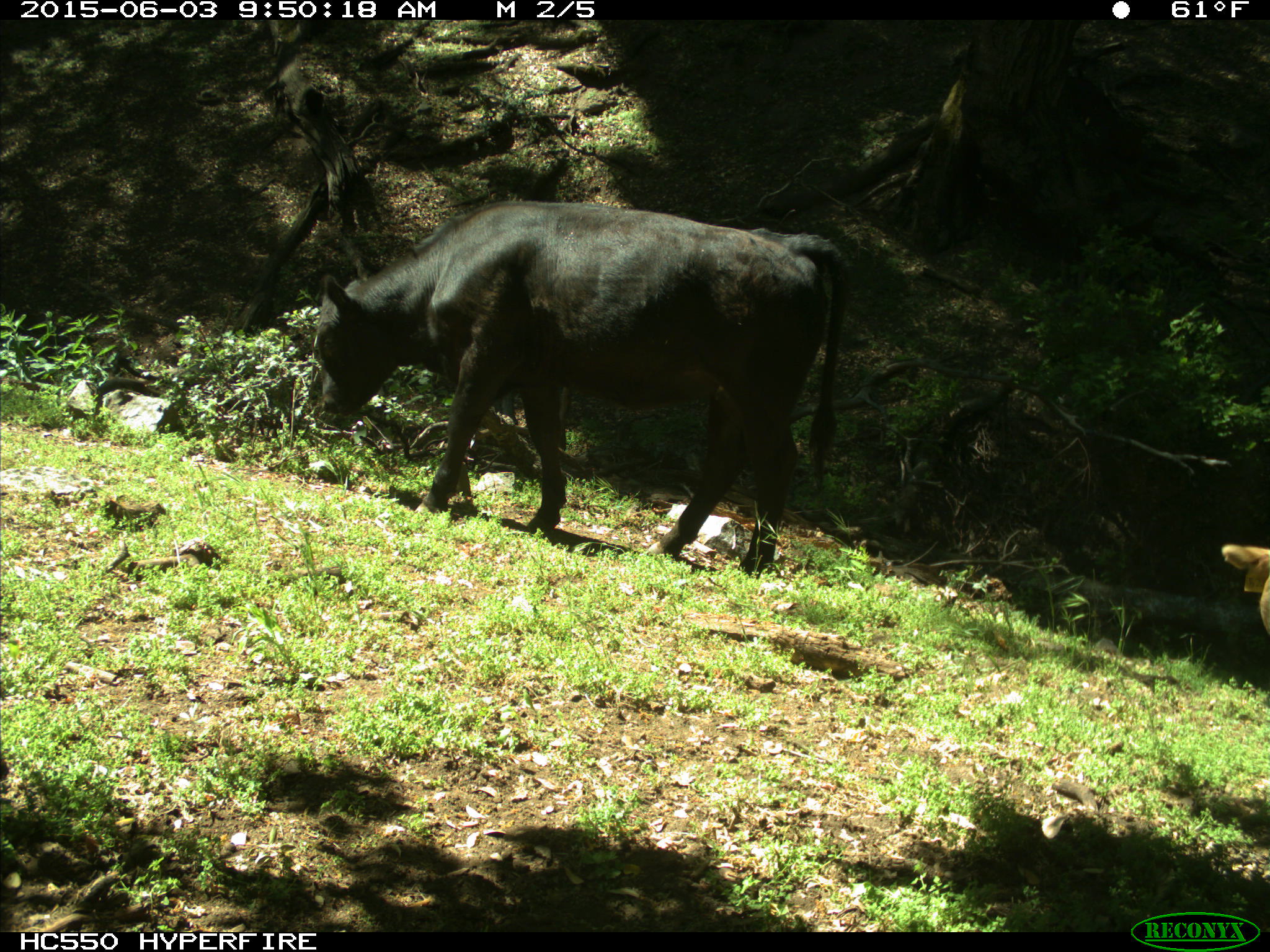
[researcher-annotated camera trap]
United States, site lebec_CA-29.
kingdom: Animalia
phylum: Chordata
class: Mammalia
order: Artiodactyla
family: Bovidae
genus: Bos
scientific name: Bos taurus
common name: domestic cow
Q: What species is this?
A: Bos taurus (domestic cow).